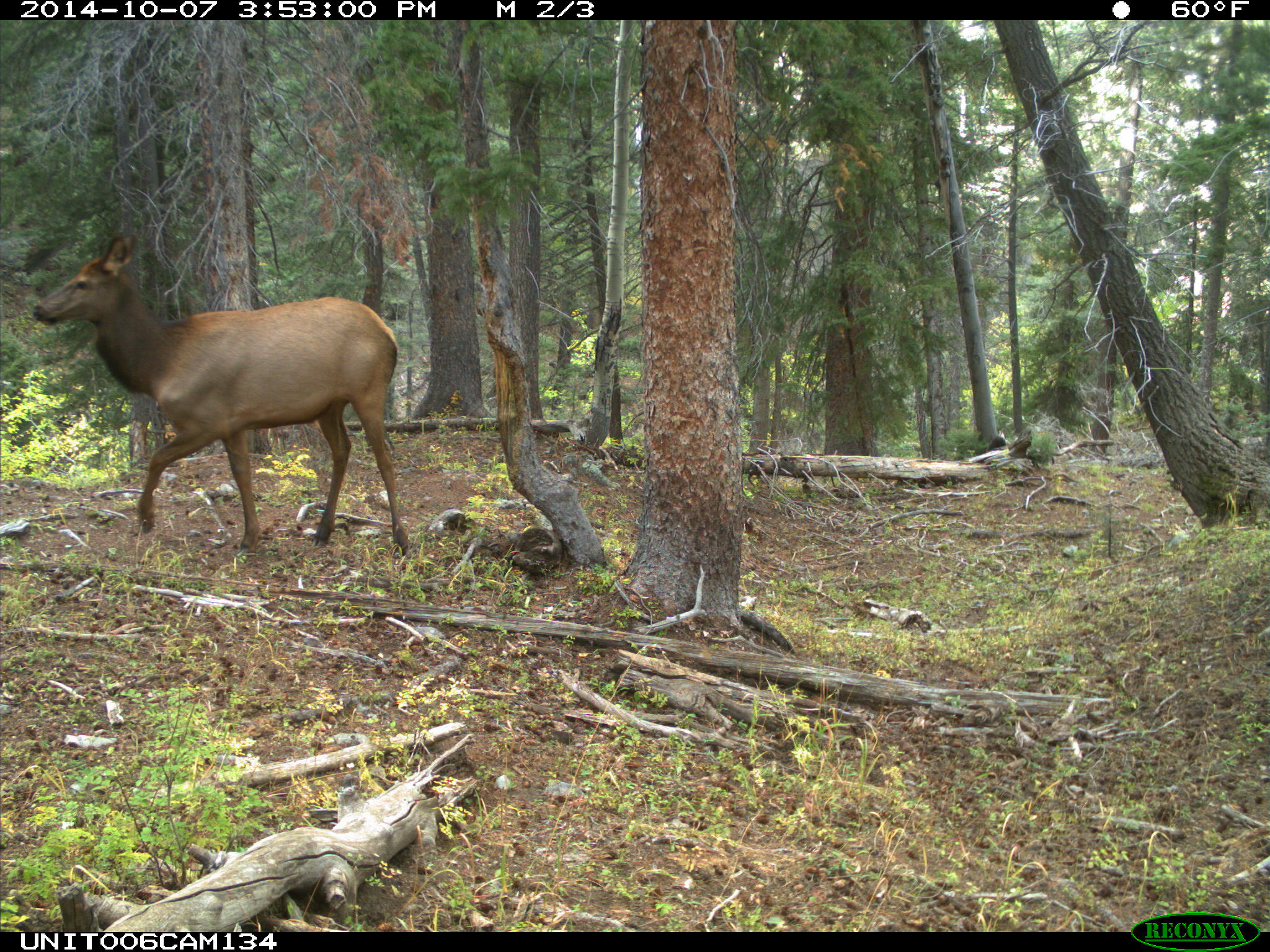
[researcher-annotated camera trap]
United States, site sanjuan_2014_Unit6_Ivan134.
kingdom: Animalia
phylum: Chordata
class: Mammalia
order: Artiodactyla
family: Cervidae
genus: Cervus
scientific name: Cervus elaphus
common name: red deer